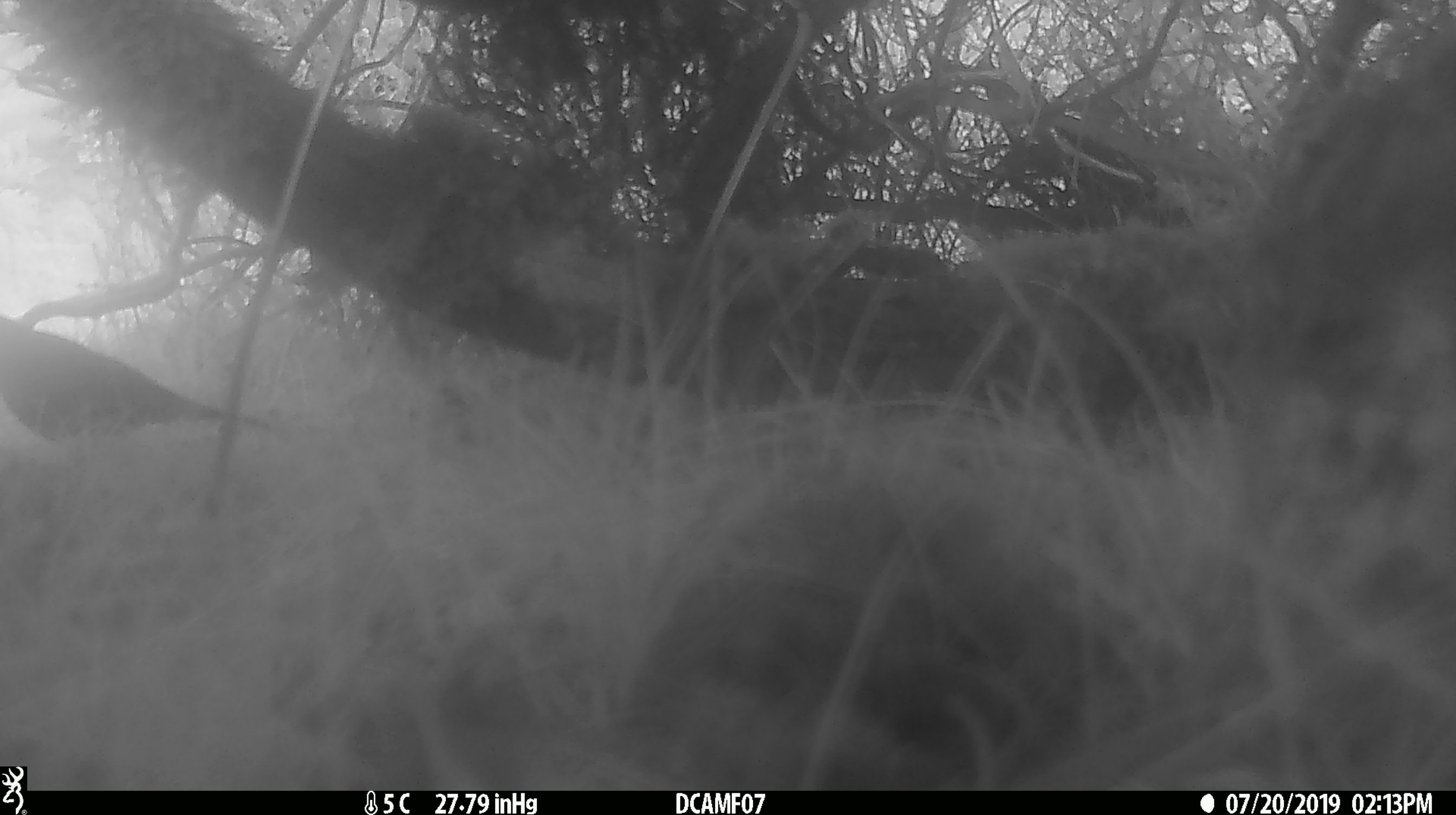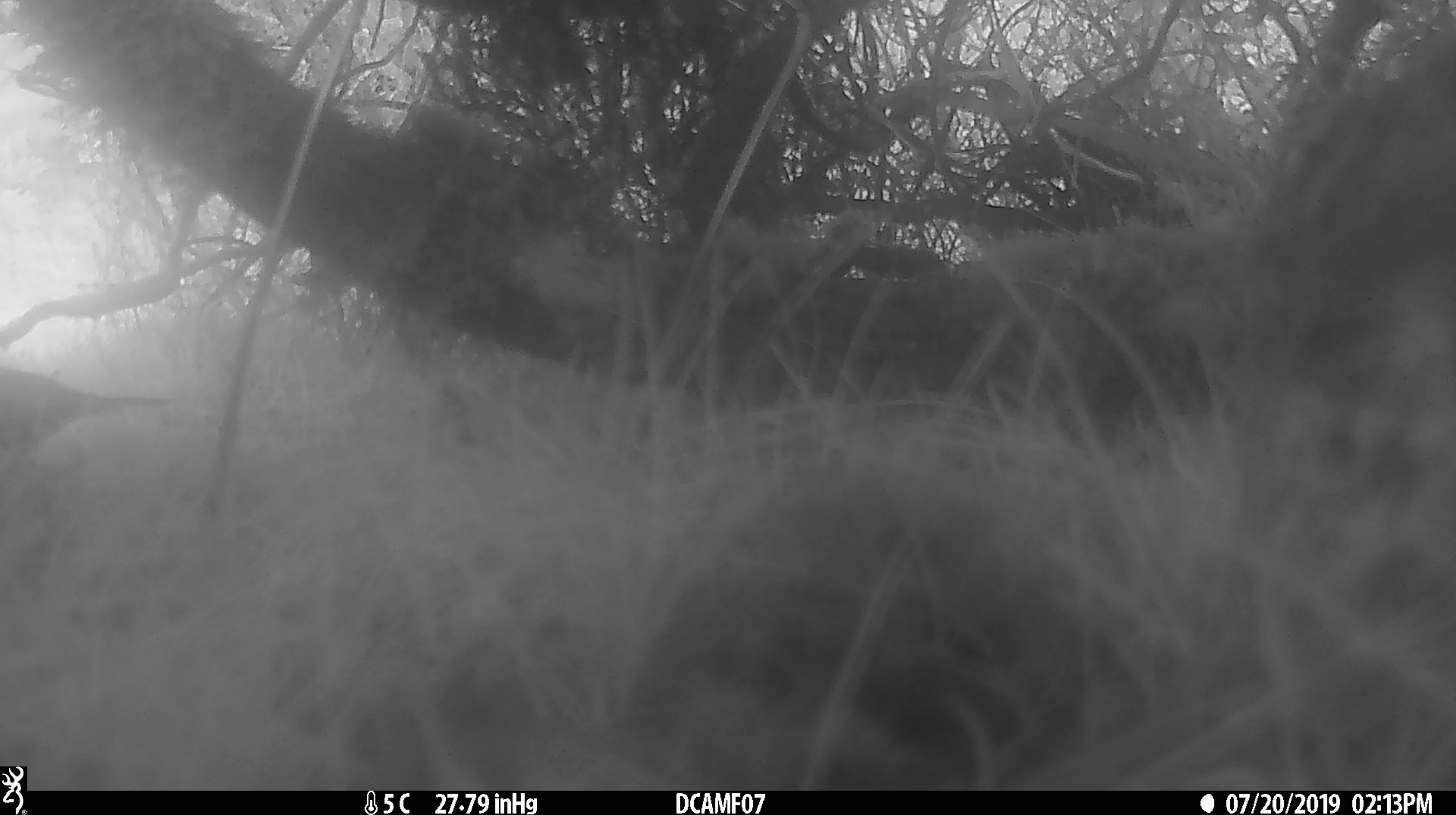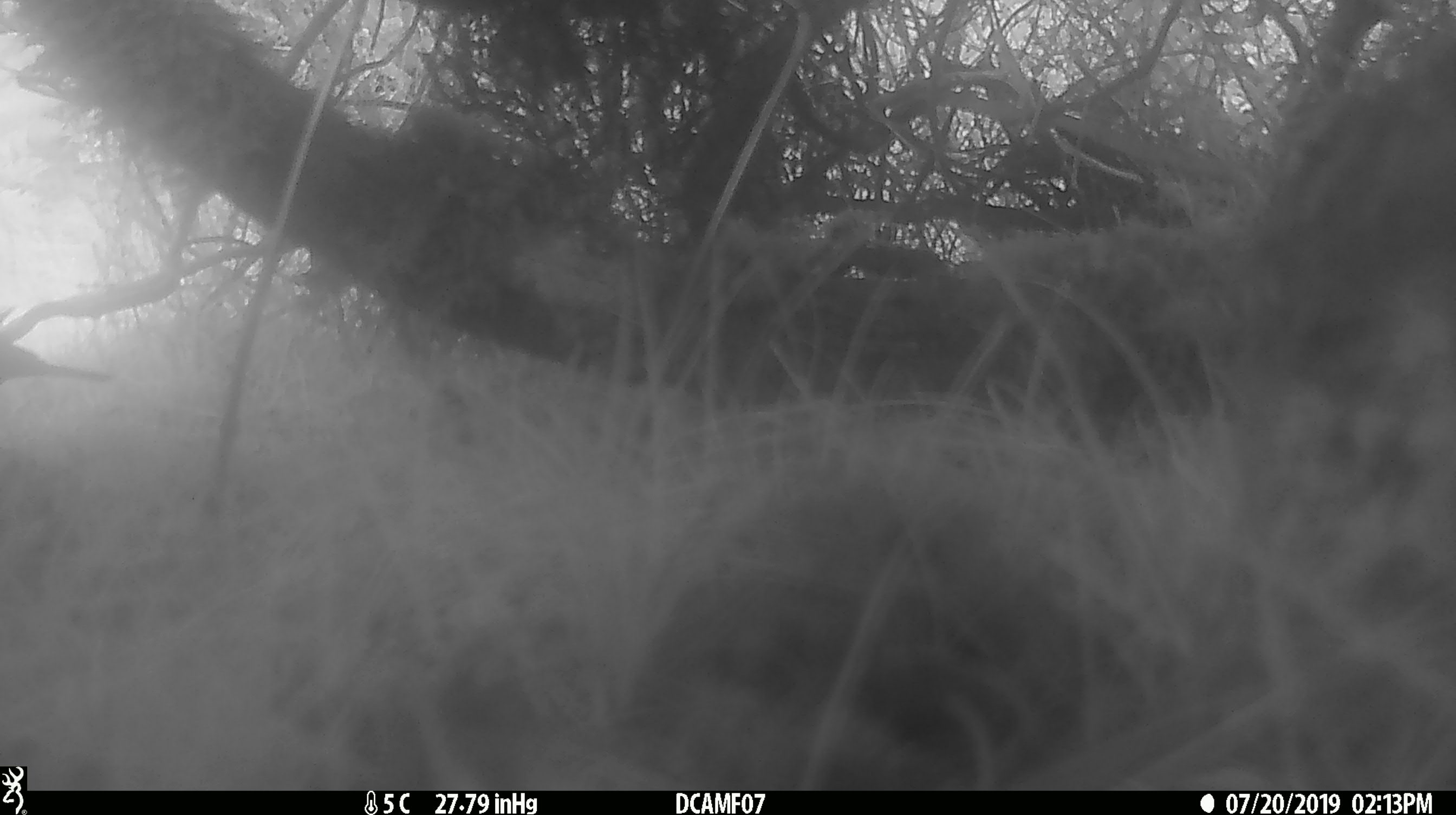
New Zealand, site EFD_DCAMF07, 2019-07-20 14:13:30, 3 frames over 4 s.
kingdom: Animalia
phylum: Chordata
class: Aves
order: Passeriformes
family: Turdidae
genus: Turdus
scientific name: Turdus merula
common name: eurasian blackbird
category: blackbird